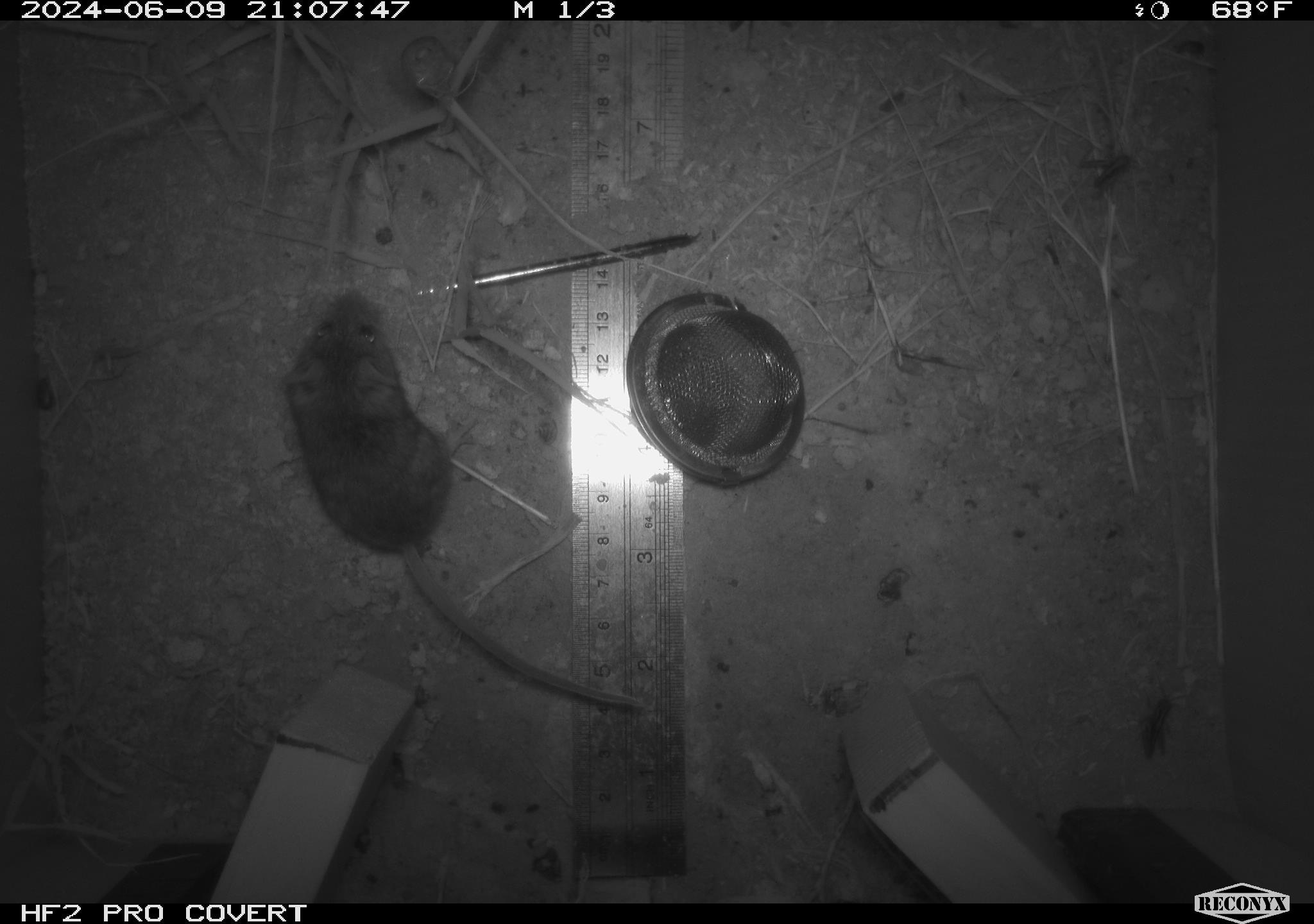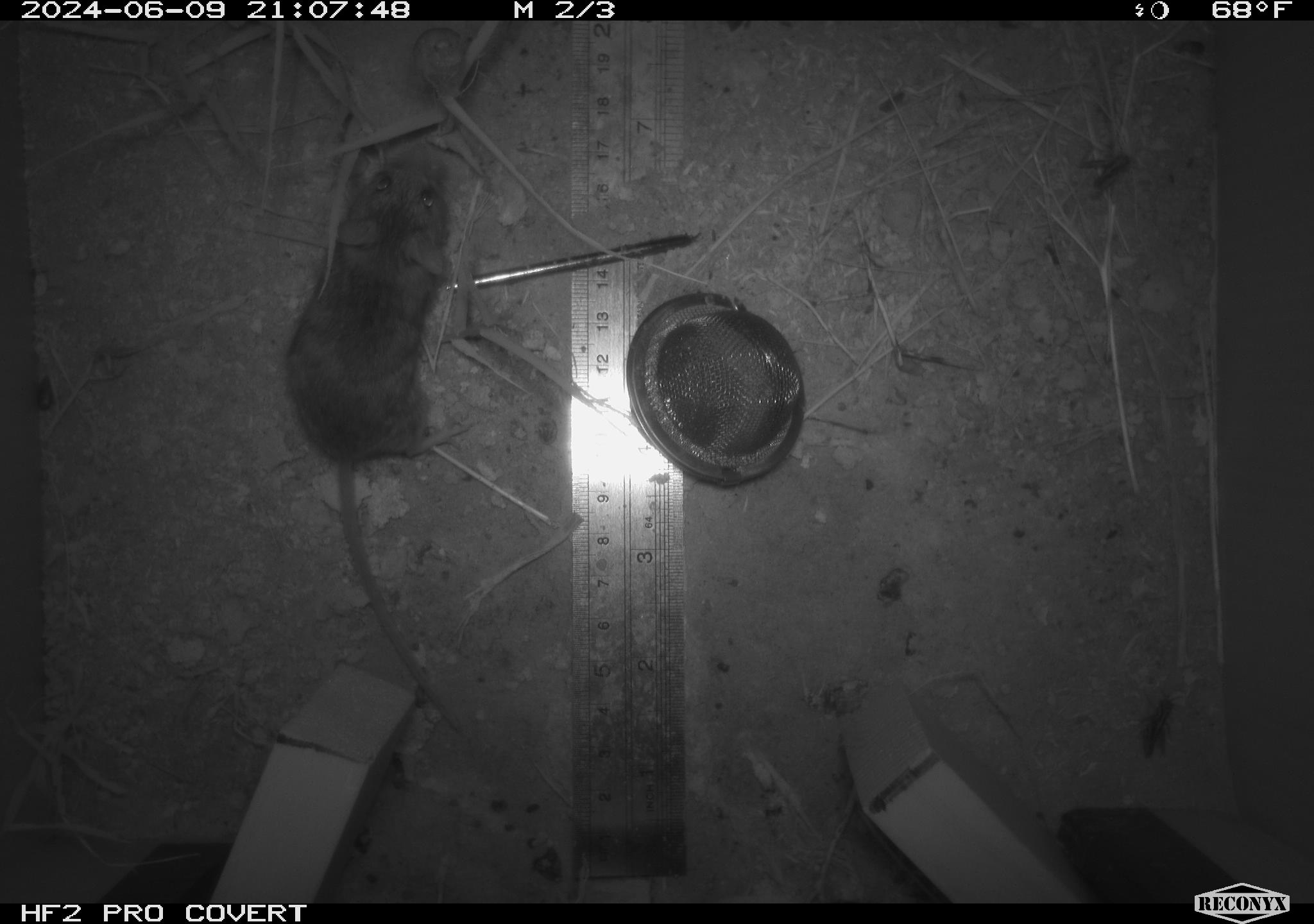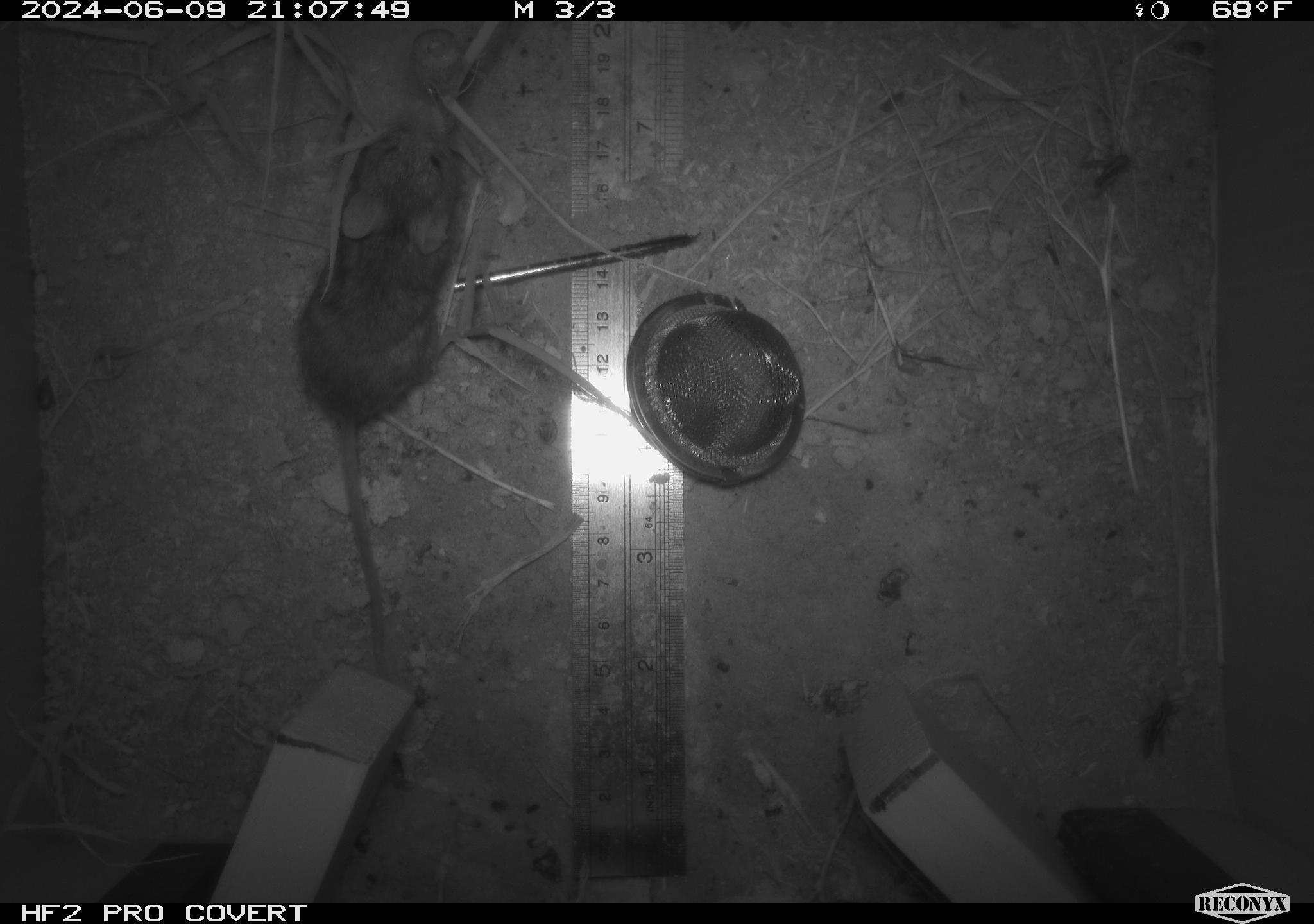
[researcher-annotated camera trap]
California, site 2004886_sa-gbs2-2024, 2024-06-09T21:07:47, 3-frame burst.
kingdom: Animalia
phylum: Chordata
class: Mammalia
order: Rodentia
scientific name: Rodentia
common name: mouse species